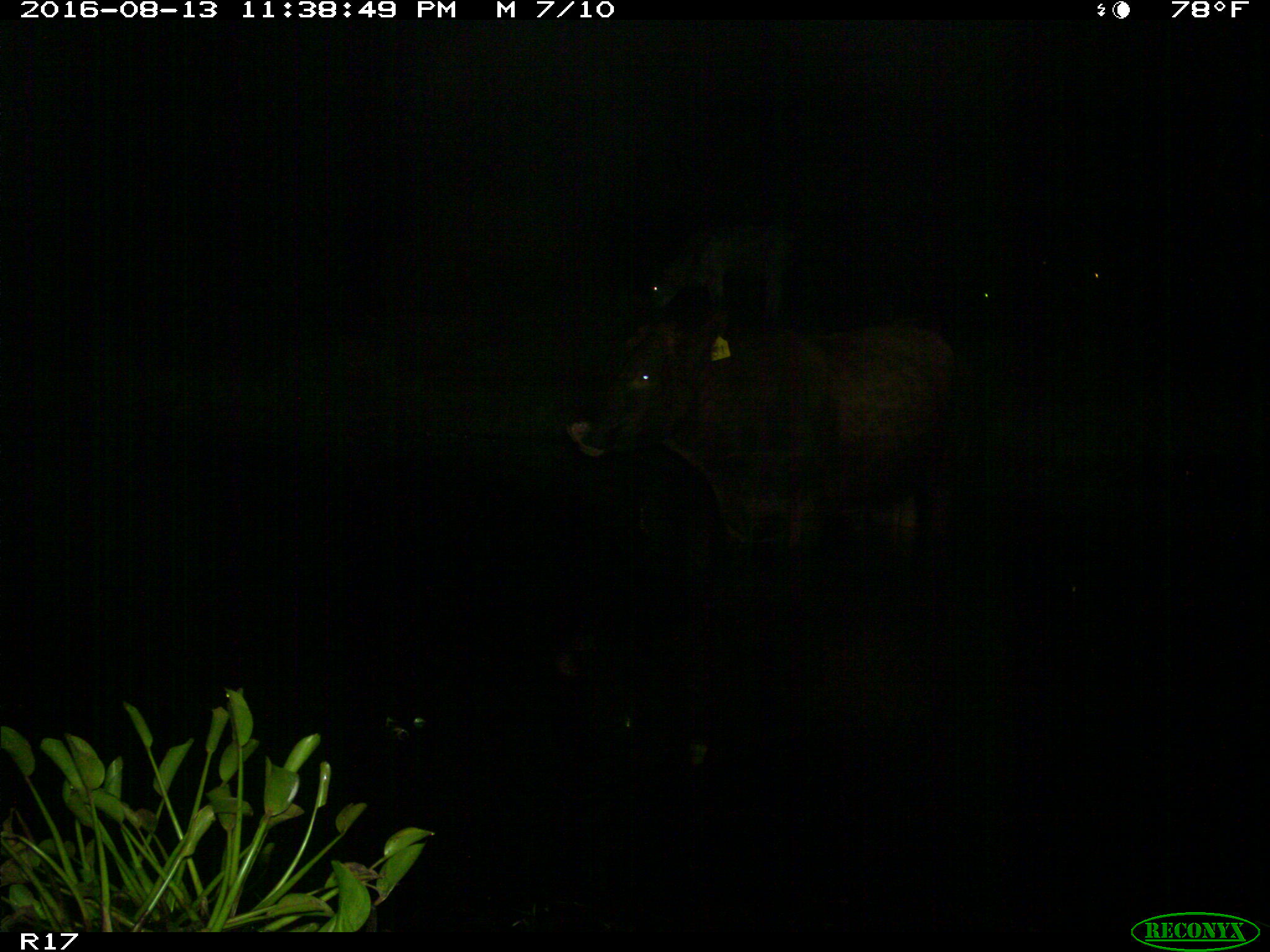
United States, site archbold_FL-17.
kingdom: Animalia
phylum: Chordata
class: Mammalia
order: Artiodactyla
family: Bovidae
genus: Bos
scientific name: Bos taurus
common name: domestic cow